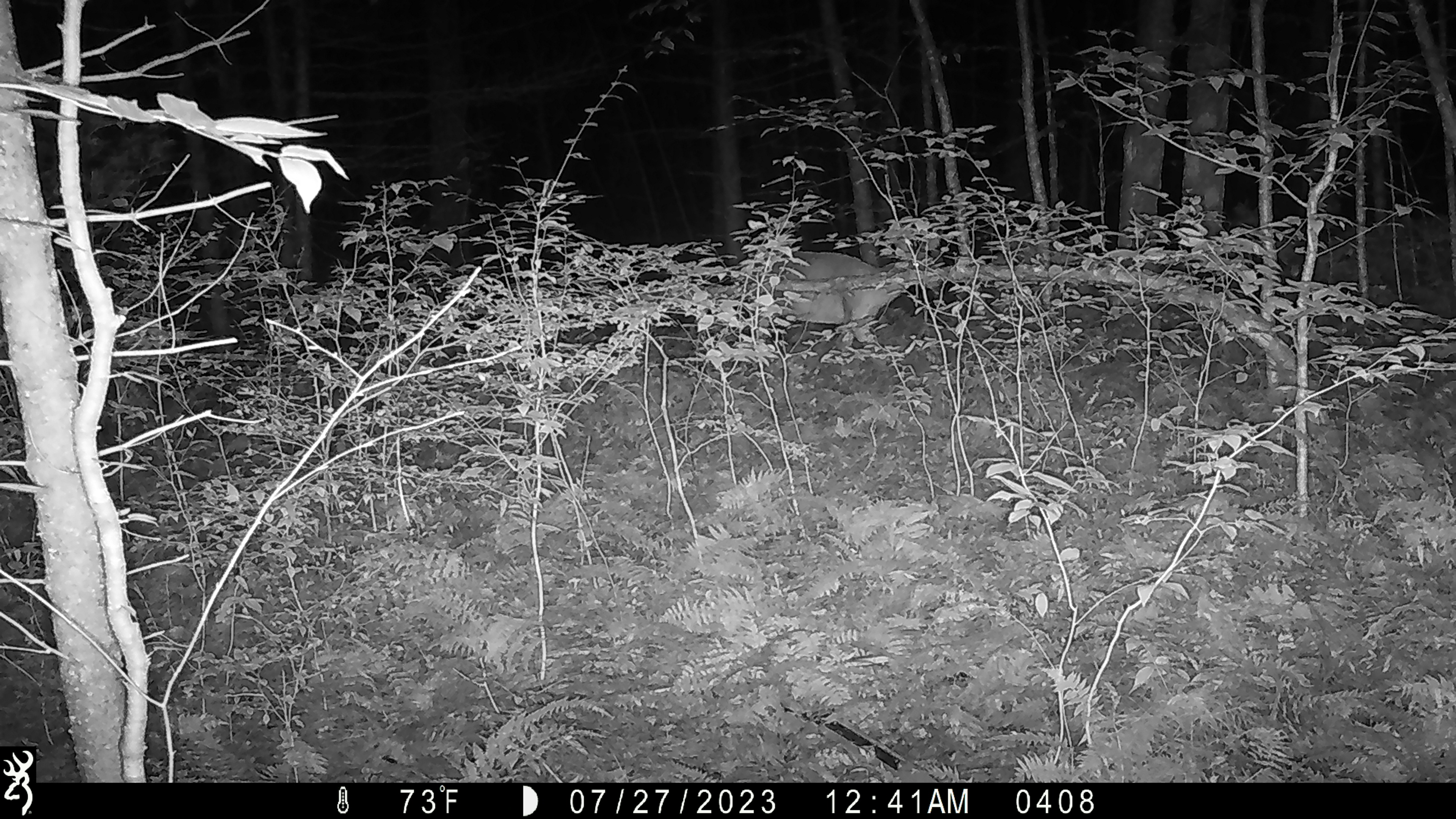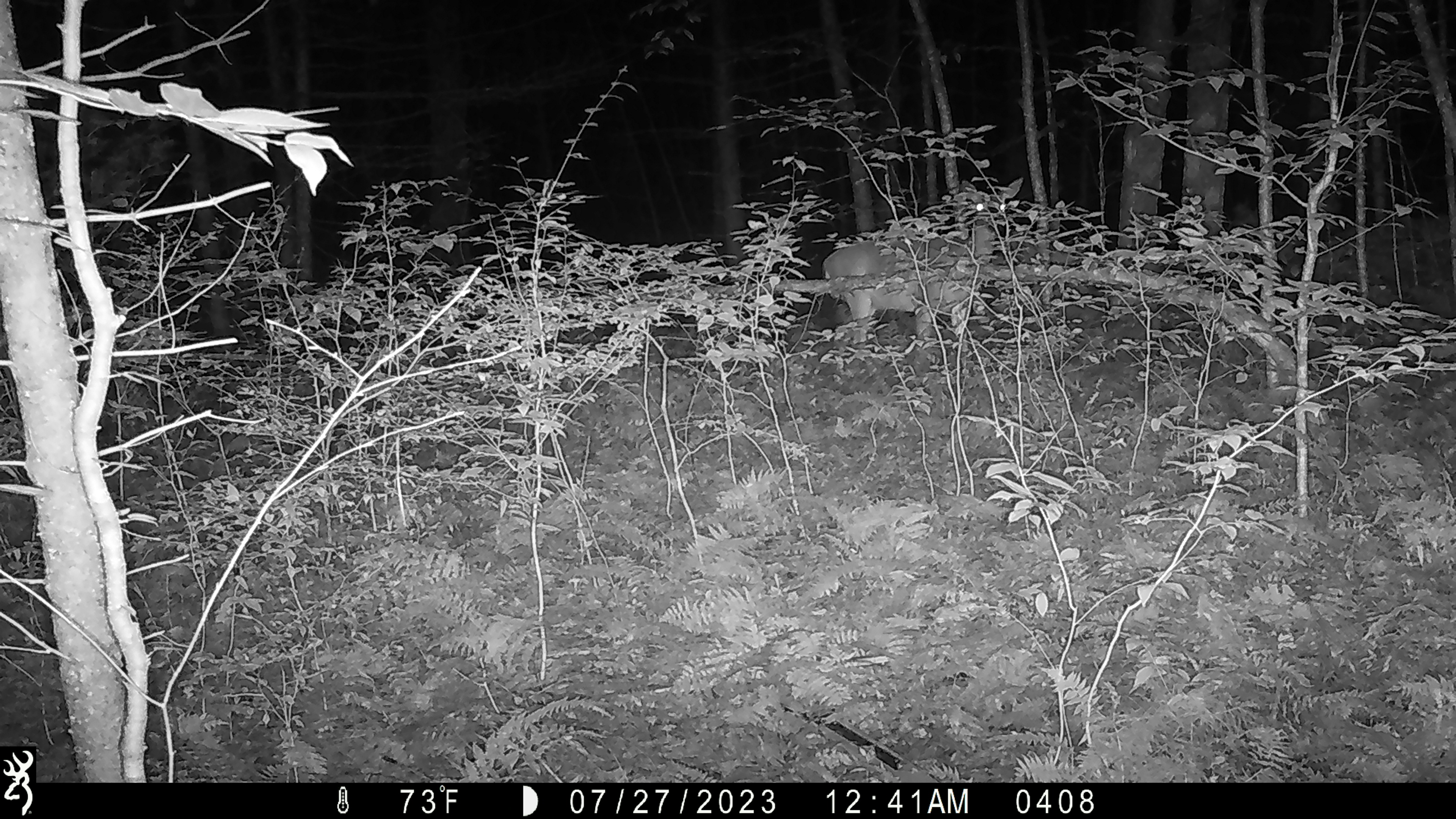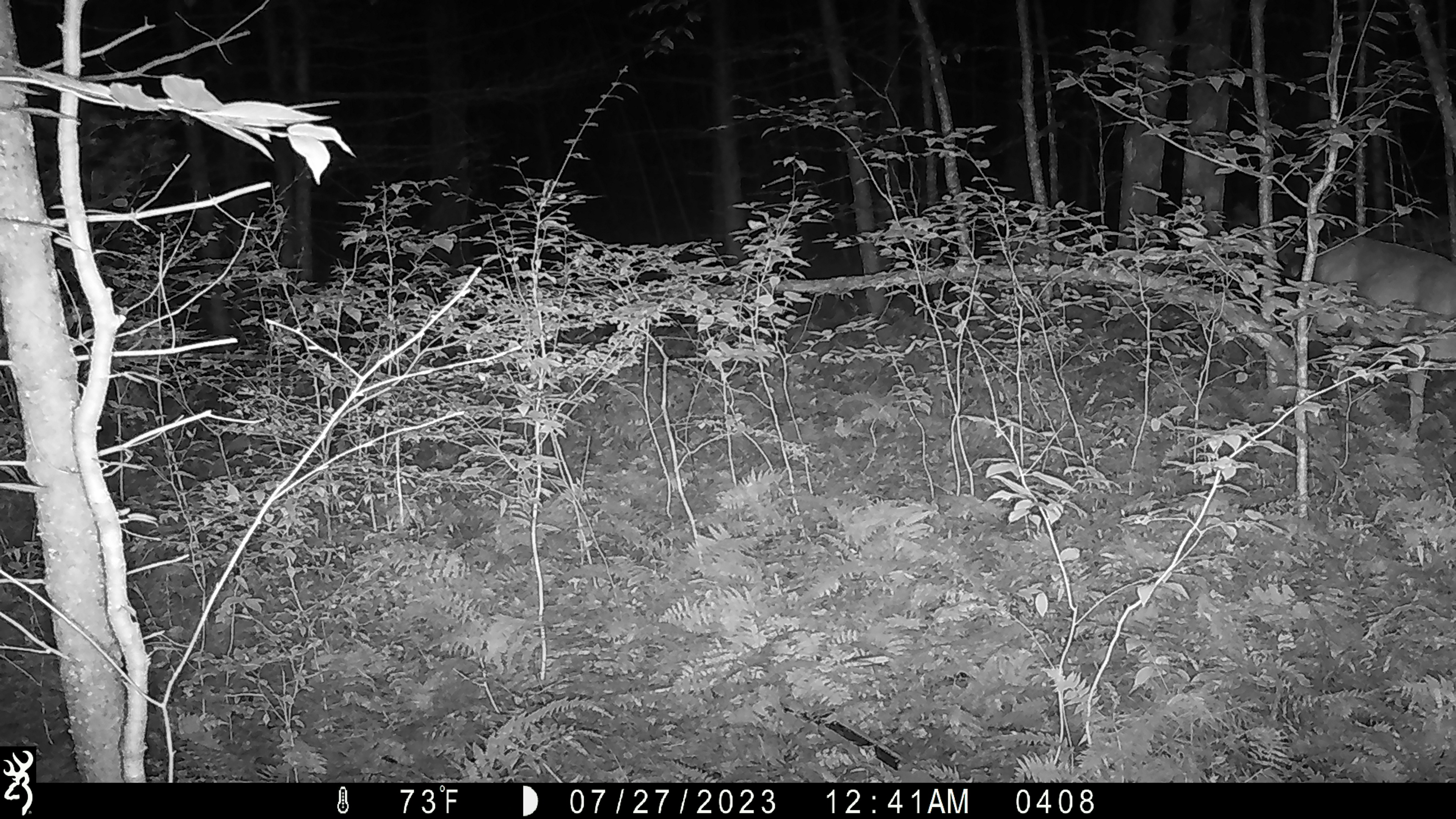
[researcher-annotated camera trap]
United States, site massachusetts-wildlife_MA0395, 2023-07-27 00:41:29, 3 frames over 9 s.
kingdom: Animalia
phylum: Chordata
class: Mammalia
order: Artiodactyla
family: Cervidae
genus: Odocoileus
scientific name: Odocoileus virginianus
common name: white-tailed deer